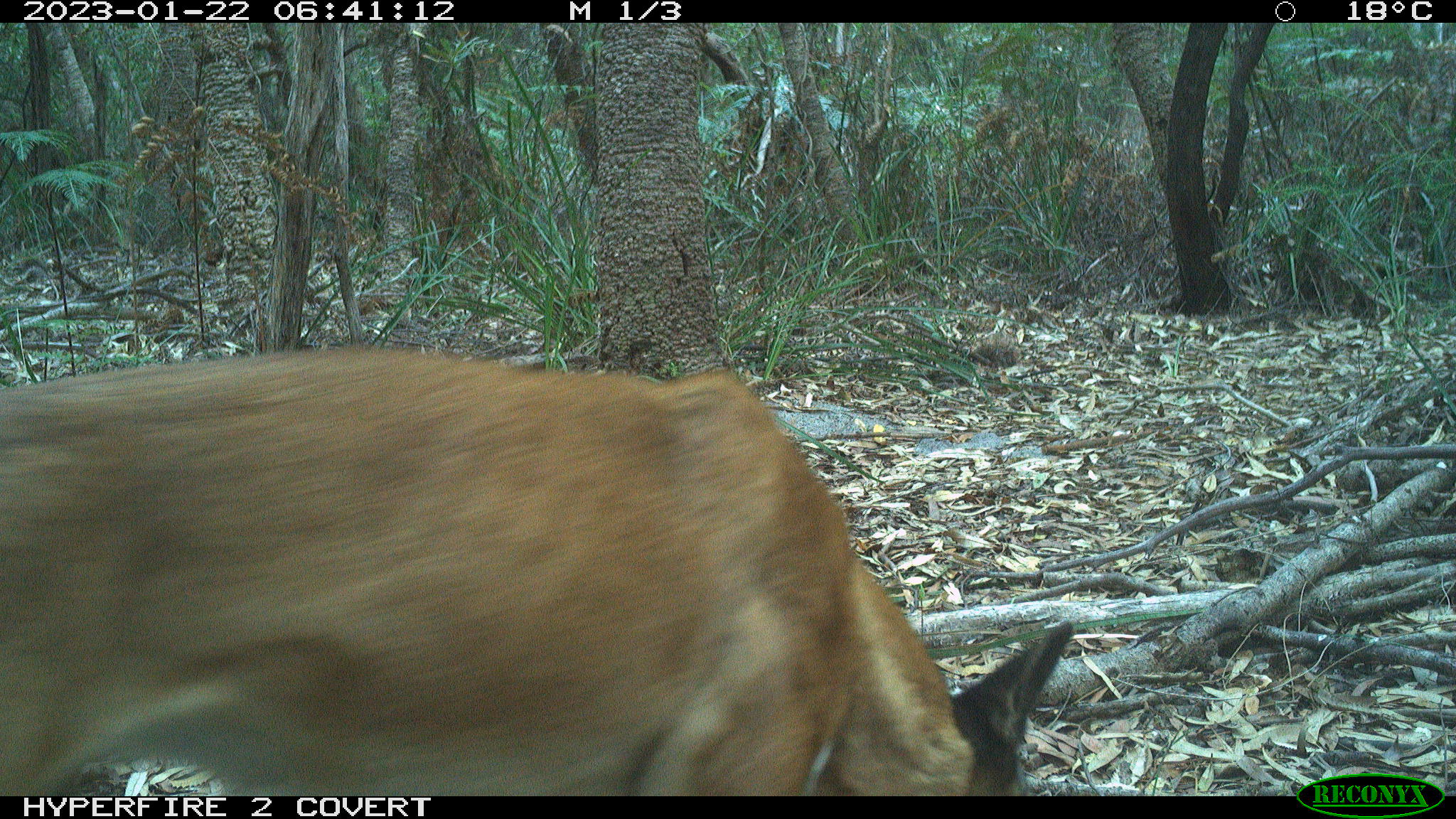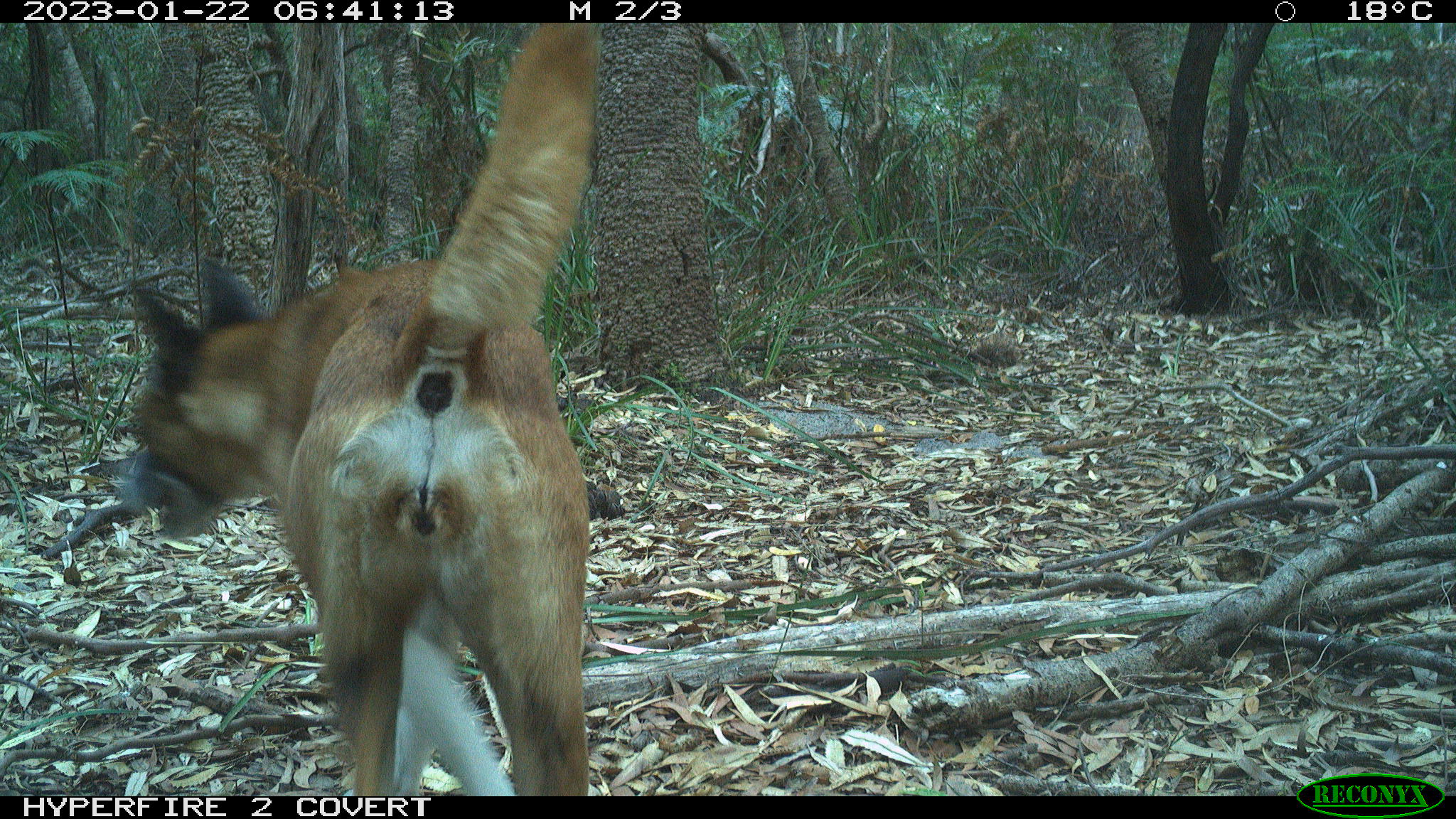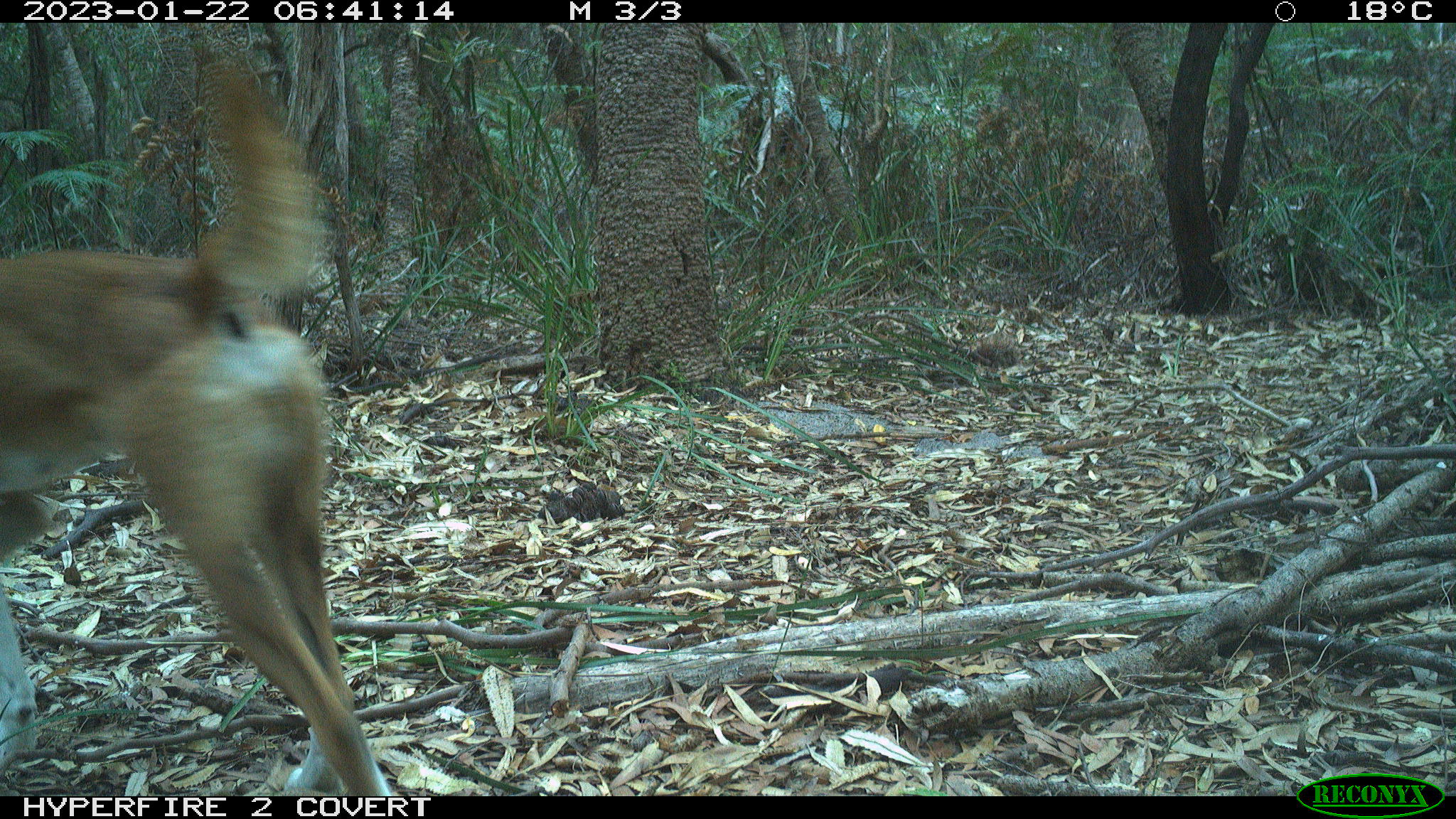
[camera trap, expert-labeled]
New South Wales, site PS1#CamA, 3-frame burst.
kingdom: Animalia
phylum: Chordata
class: Mammalia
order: Carnivora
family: Canidae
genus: Canis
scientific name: Canis familiaris dingo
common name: dingo